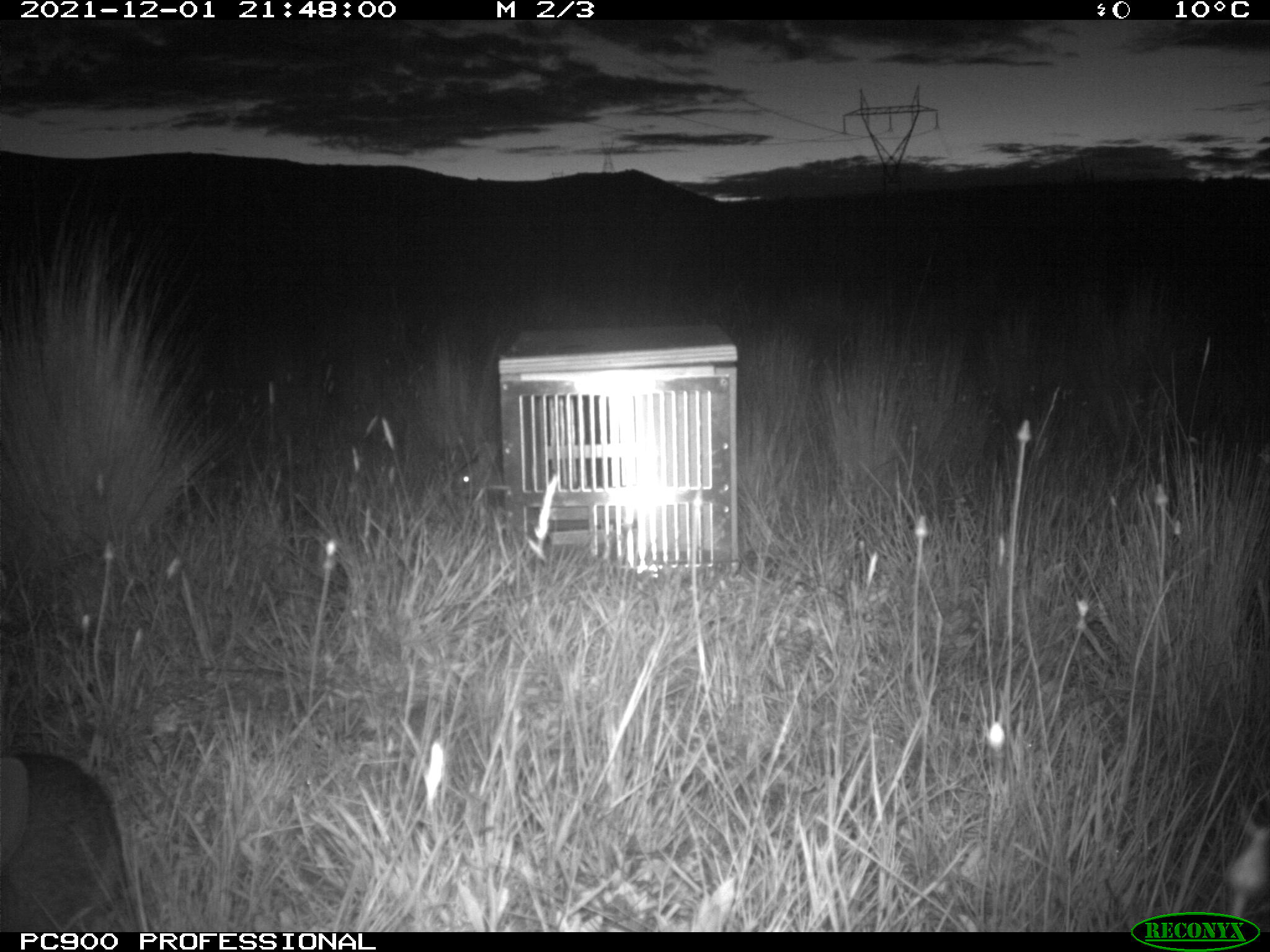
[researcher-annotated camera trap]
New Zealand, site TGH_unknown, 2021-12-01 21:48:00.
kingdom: Animalia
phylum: Chordata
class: Mammalia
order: Lagomorpha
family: Leporidae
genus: Oryctolagus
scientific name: Oryctolagus cuniculus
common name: european rabbit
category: rabbit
Rabbit (european rabbit) (Oryctolagus cuniculus).